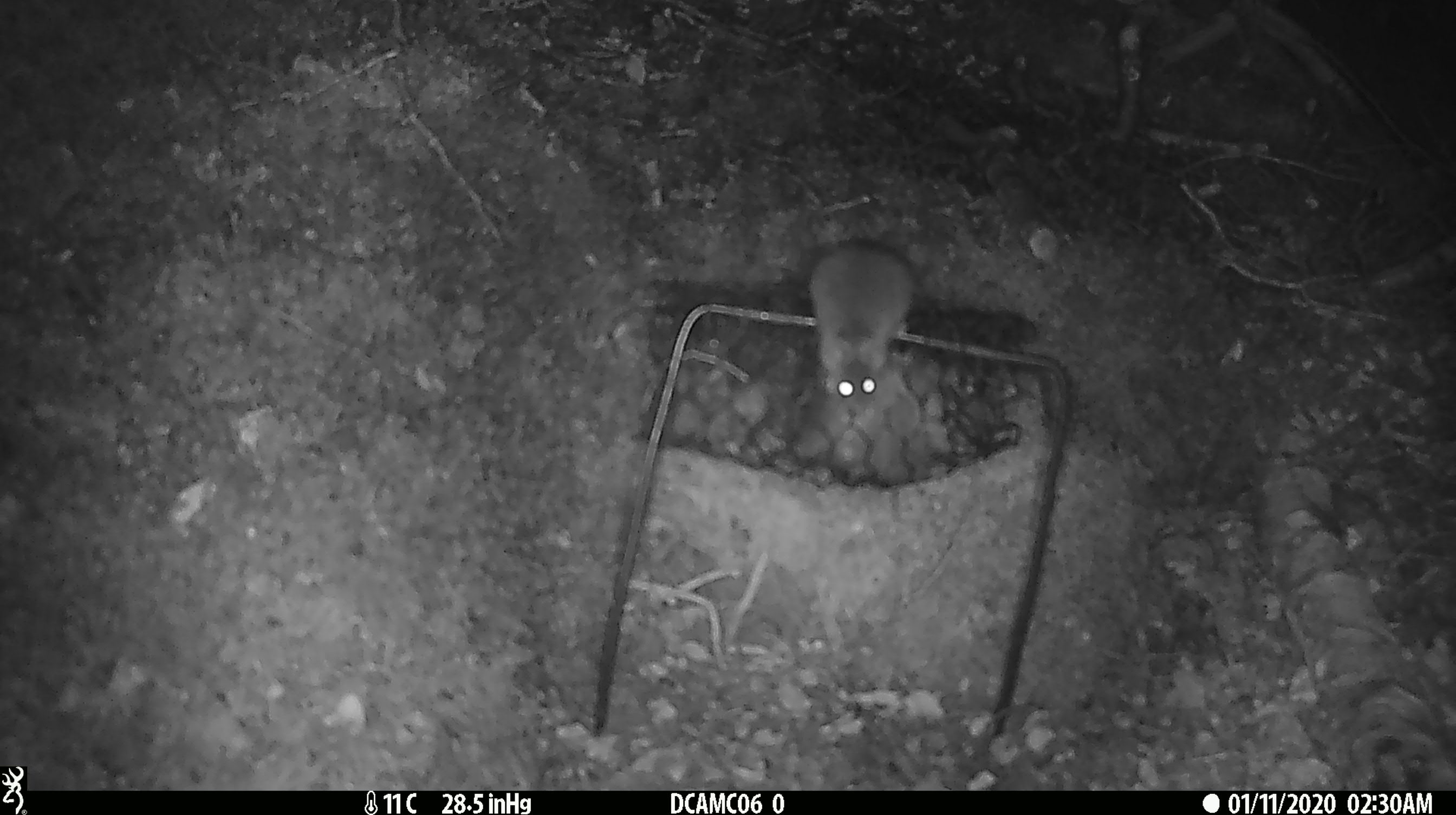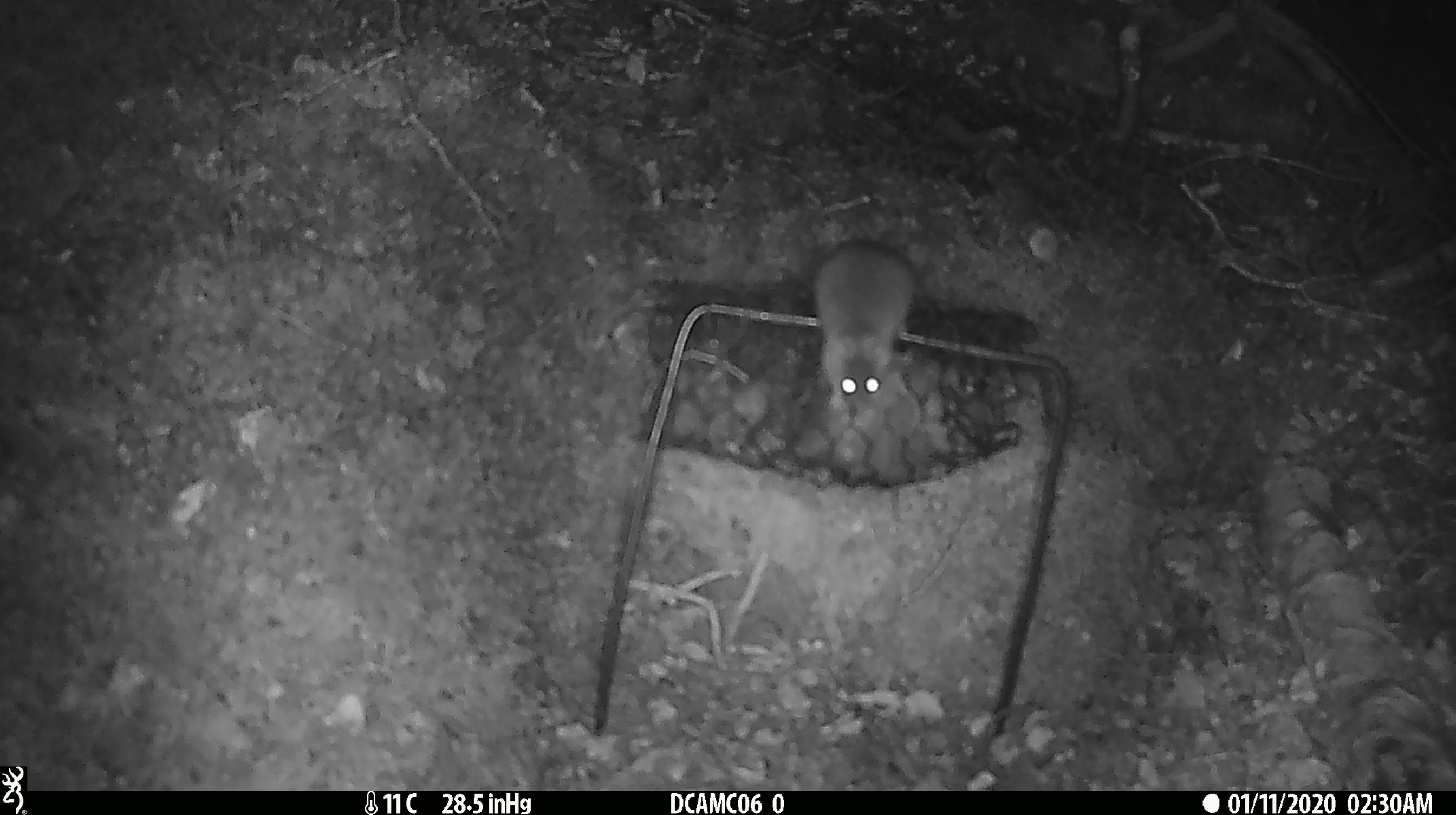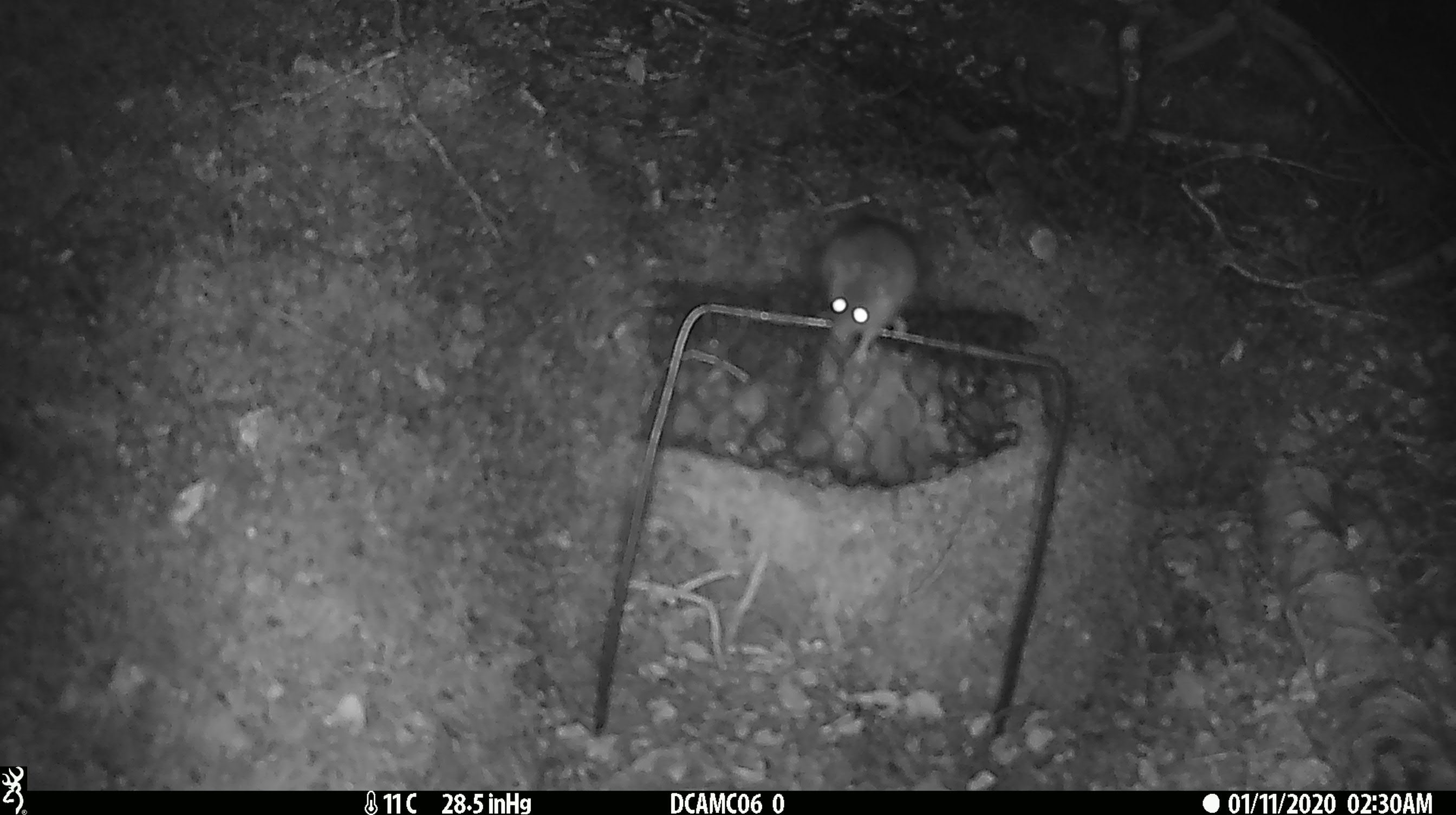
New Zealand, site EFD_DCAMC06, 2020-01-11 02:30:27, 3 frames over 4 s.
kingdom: Animalia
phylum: Chordata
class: Mammalia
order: Rodentia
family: Muridae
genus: Mus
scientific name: Mus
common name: mouse